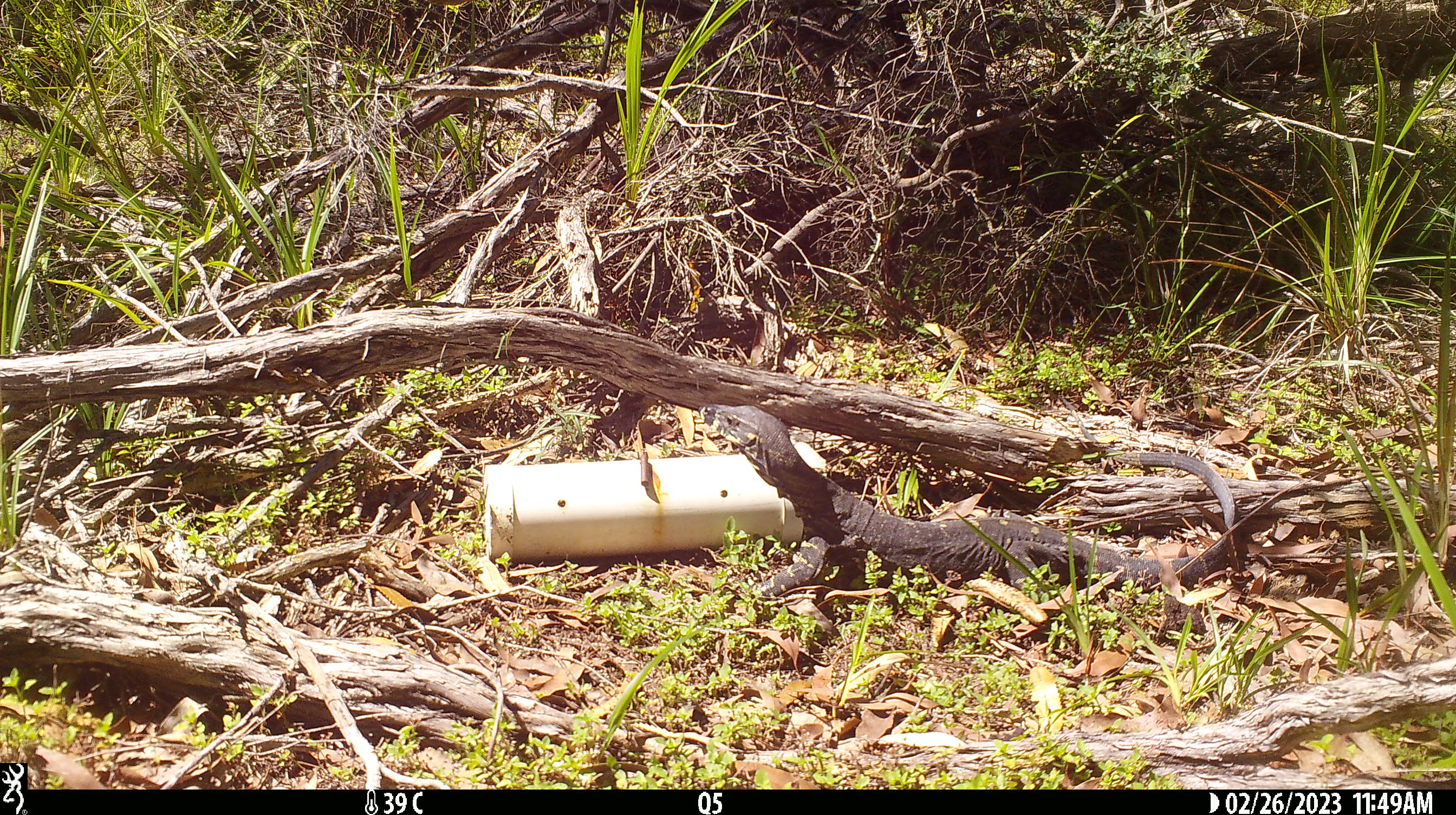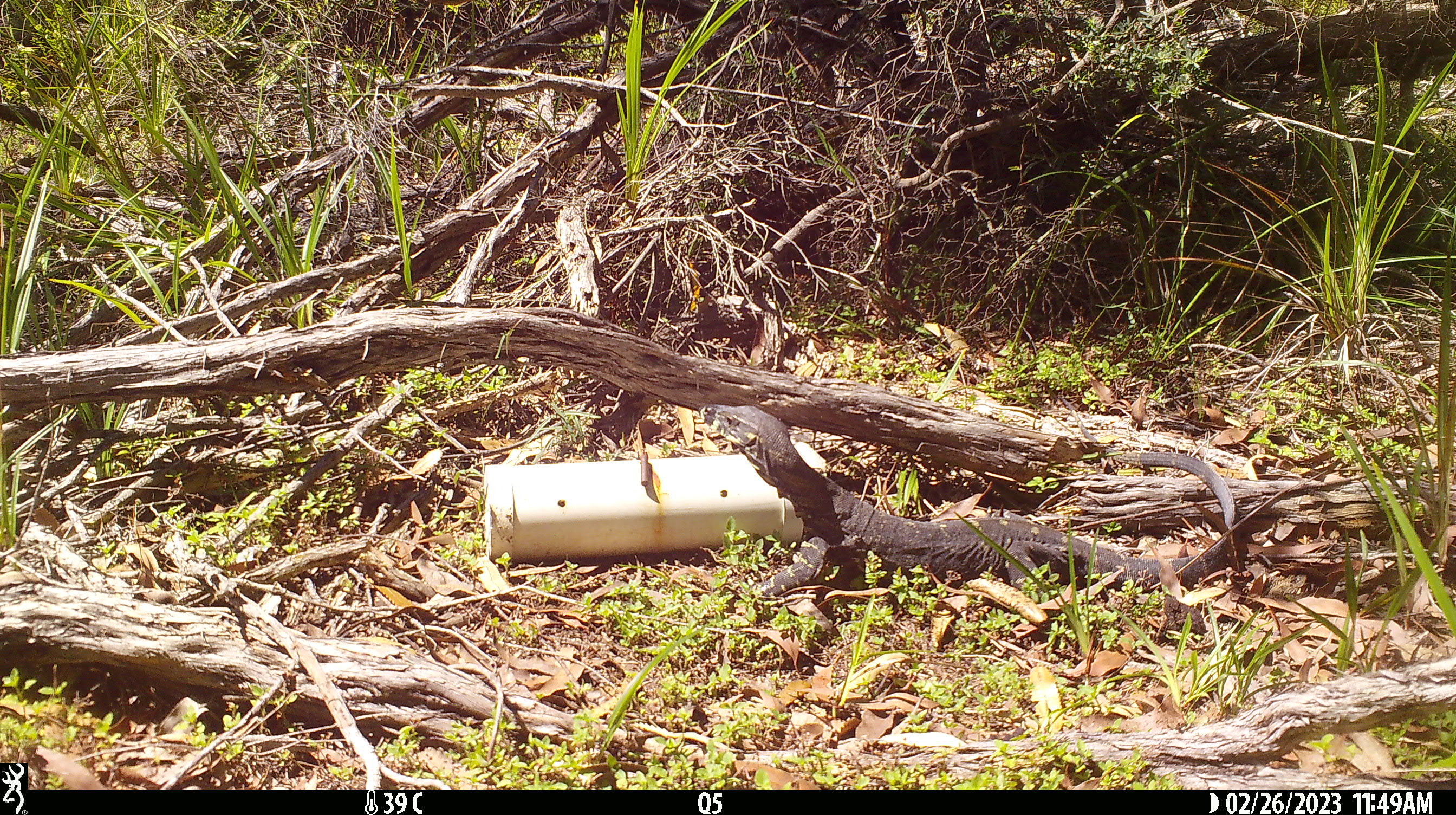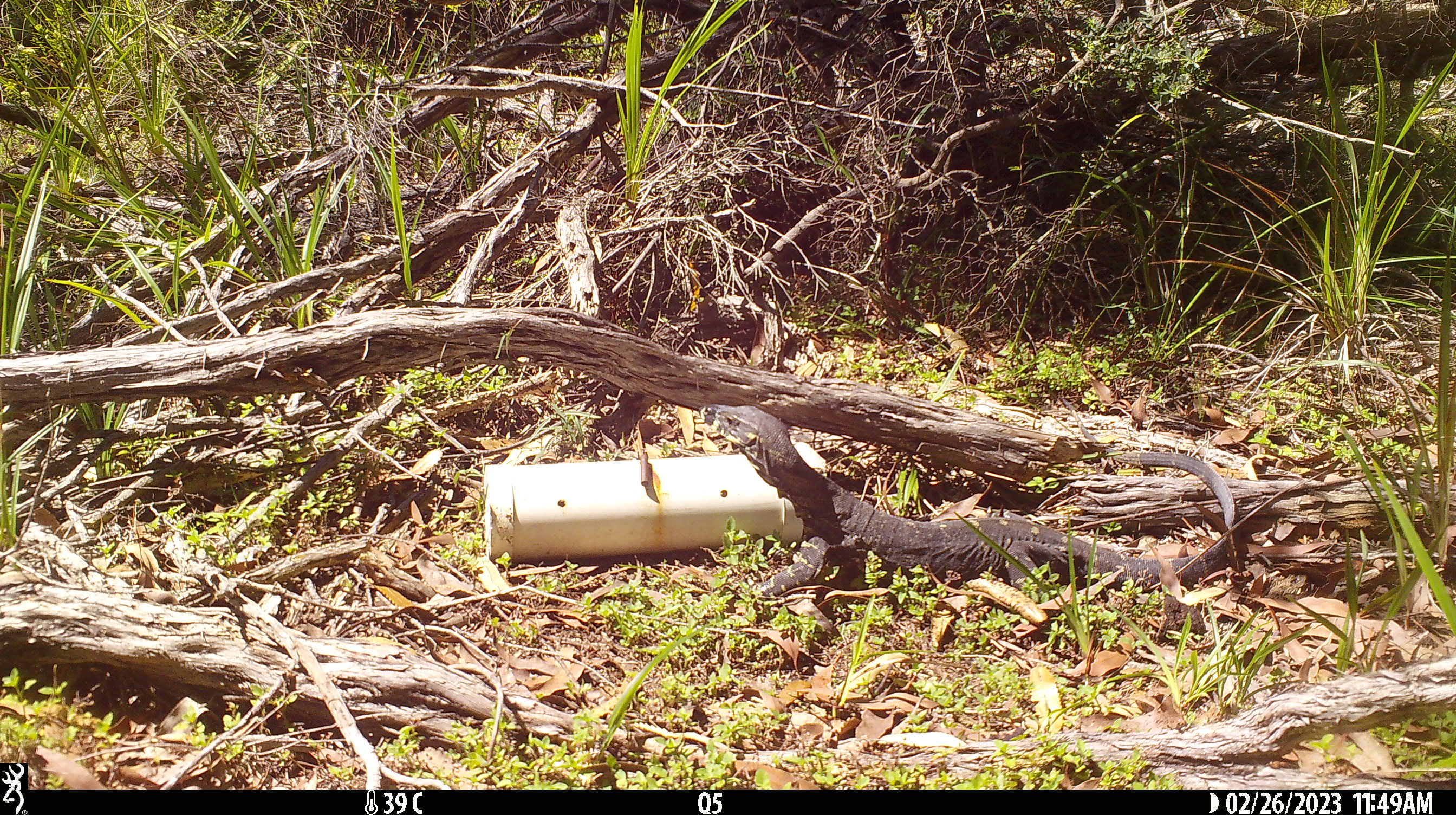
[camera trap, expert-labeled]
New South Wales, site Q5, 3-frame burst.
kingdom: Animalia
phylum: Chordata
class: Reptilia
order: Squamata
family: Varanidae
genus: Varanus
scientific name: Varanus varius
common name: lace monitor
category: goanna